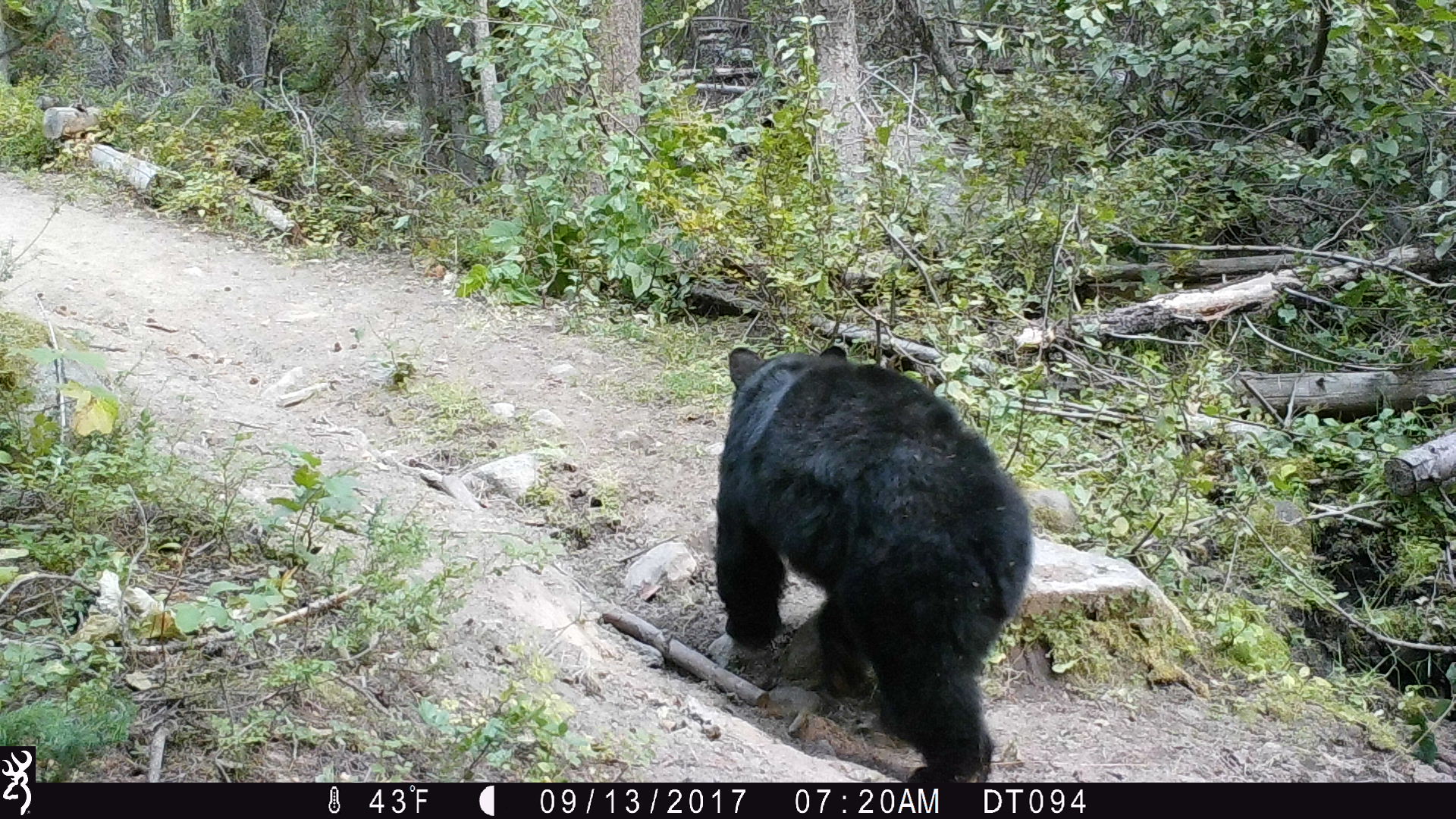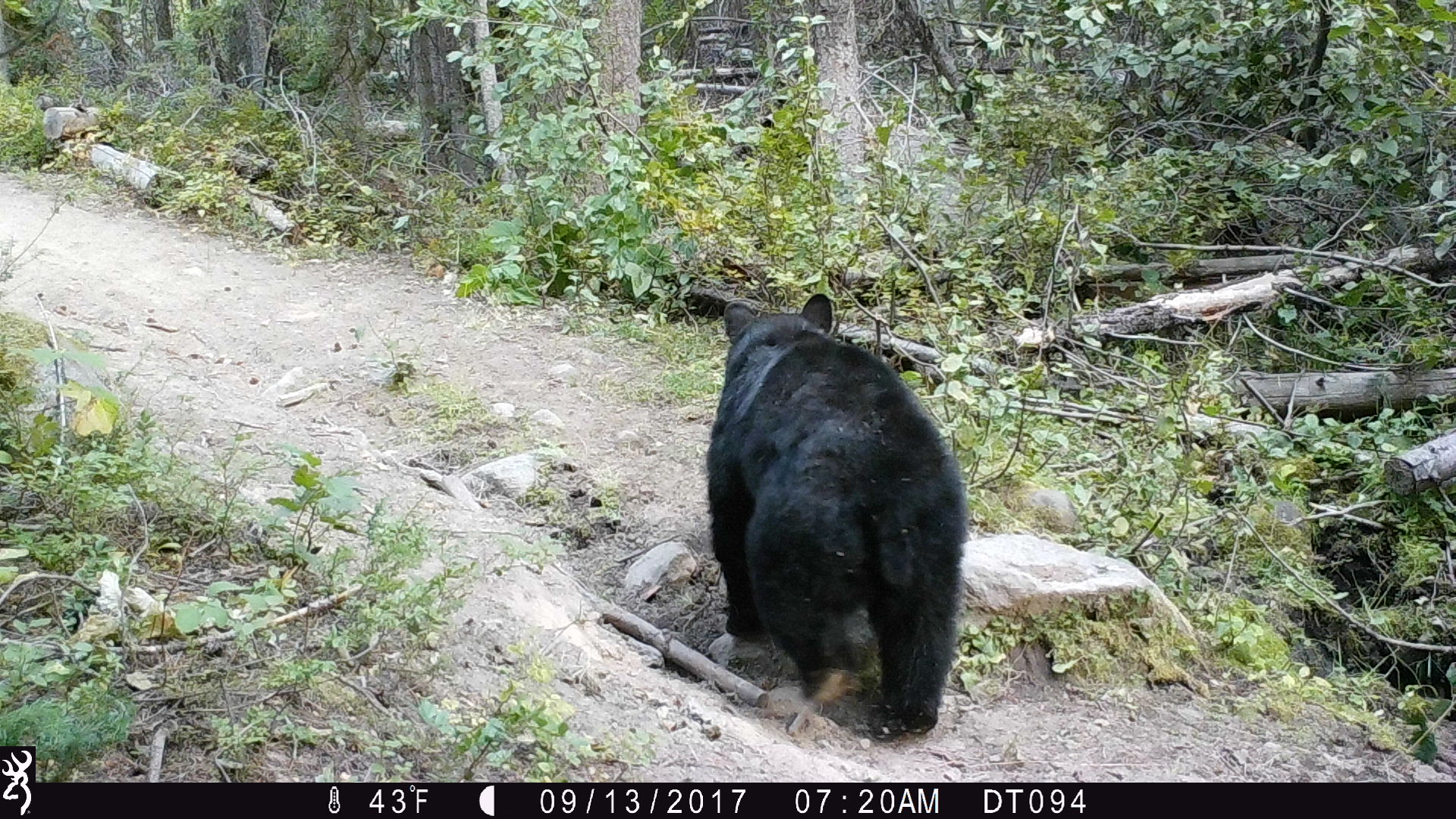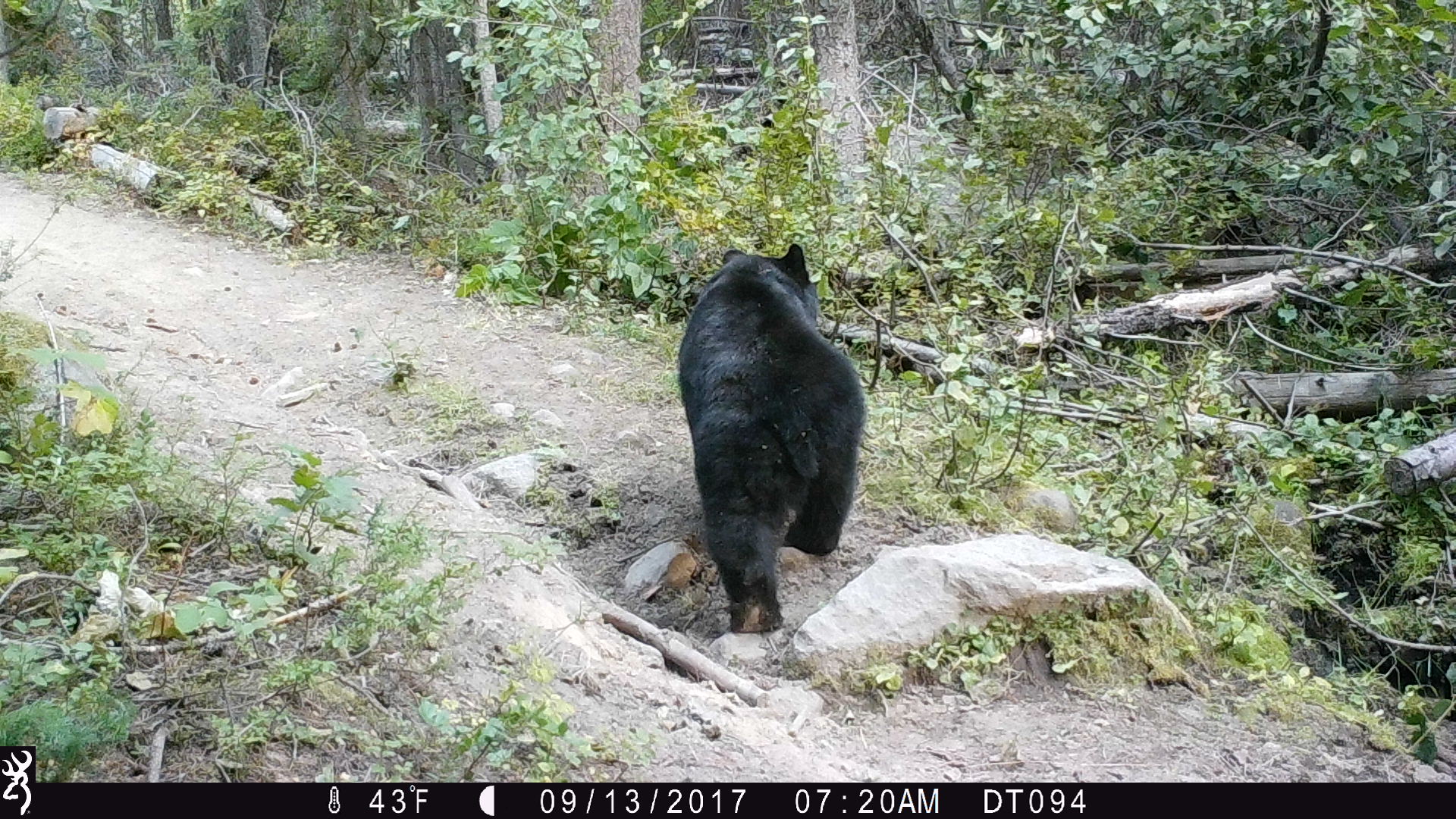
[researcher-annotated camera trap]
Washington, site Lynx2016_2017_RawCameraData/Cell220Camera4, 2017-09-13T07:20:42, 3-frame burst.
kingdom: Animalia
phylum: Chordata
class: Mammalia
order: Carnivora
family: Ursidae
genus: Ursus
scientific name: Ursus americanus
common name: american black bear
Ursus americanus (american black bear). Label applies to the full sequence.